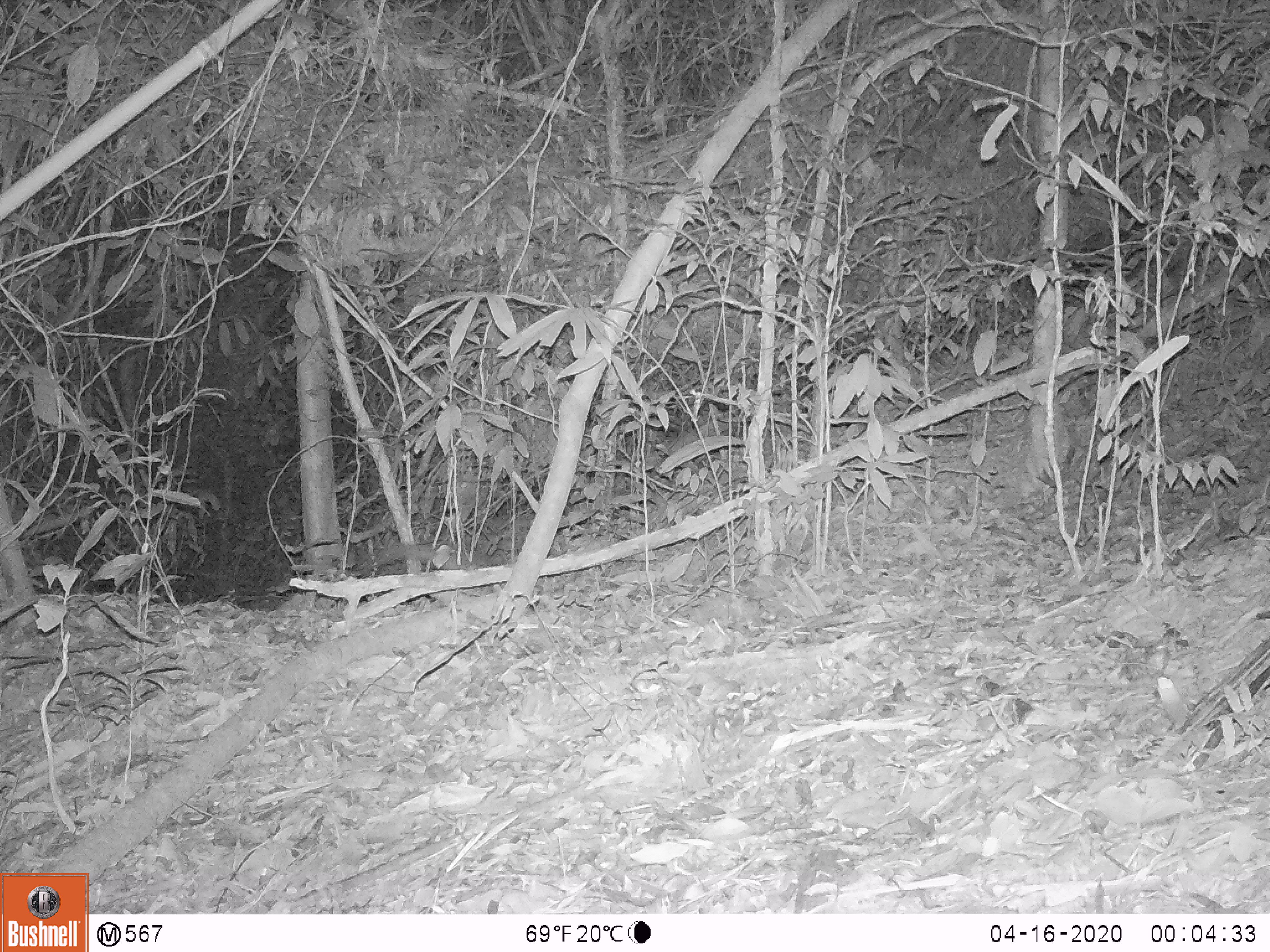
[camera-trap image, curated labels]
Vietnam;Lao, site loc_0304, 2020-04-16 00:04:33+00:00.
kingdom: Animalia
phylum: Chordata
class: Mammalia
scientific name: Mammalia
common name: mammal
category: unidentified small mammal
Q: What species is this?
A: Unidentified small mammal (mammal) (Mammalia).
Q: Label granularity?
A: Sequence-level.